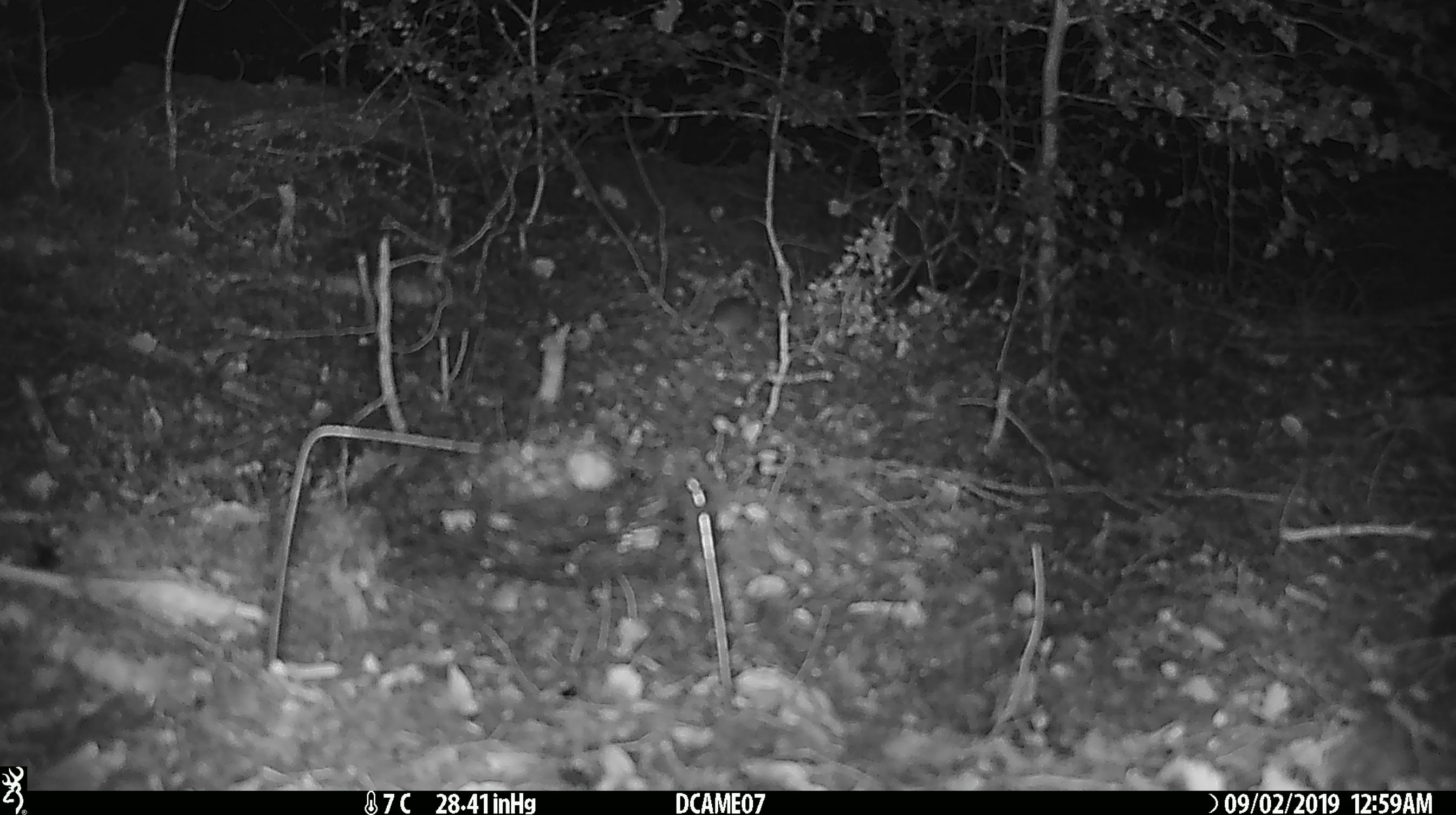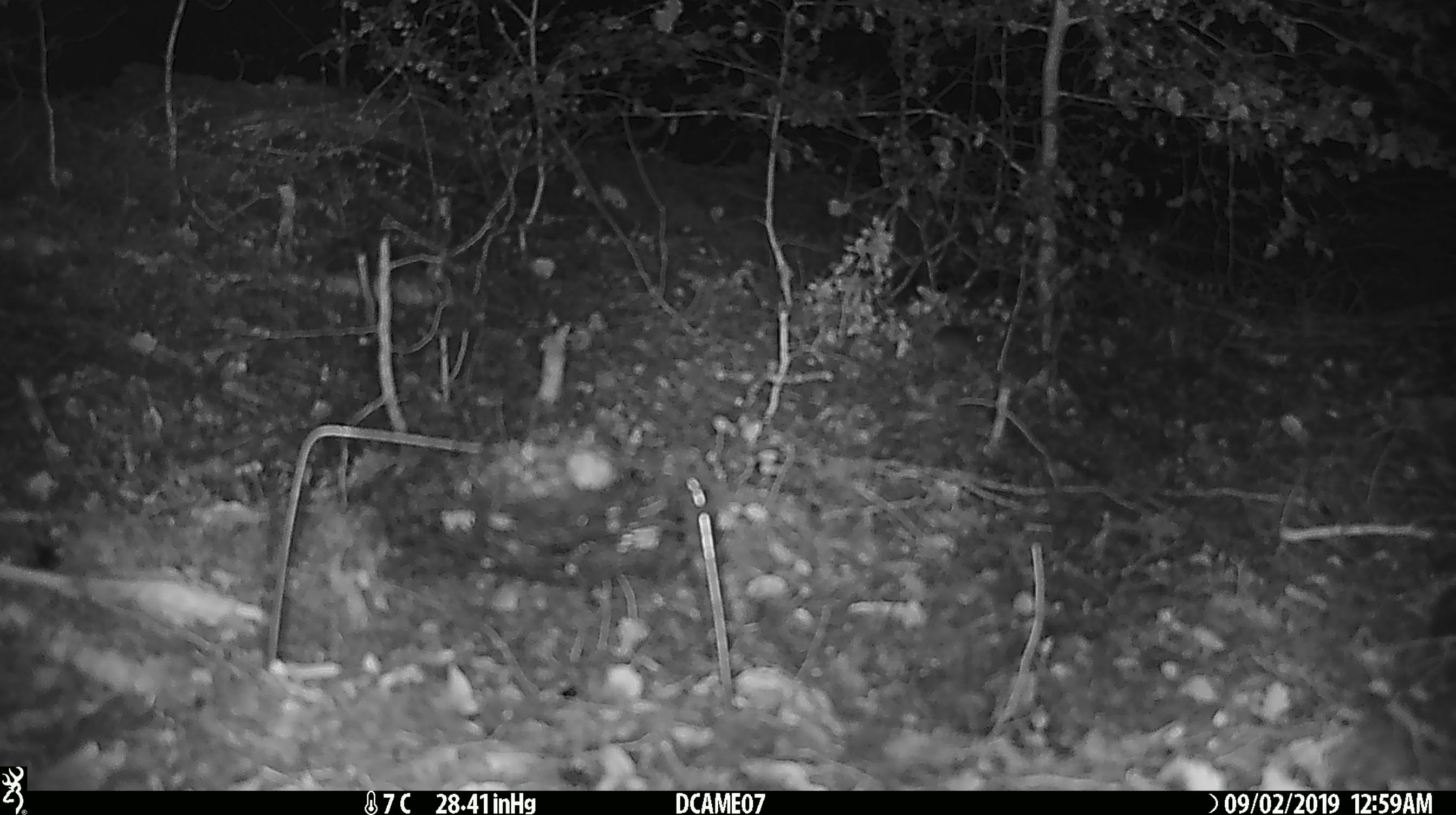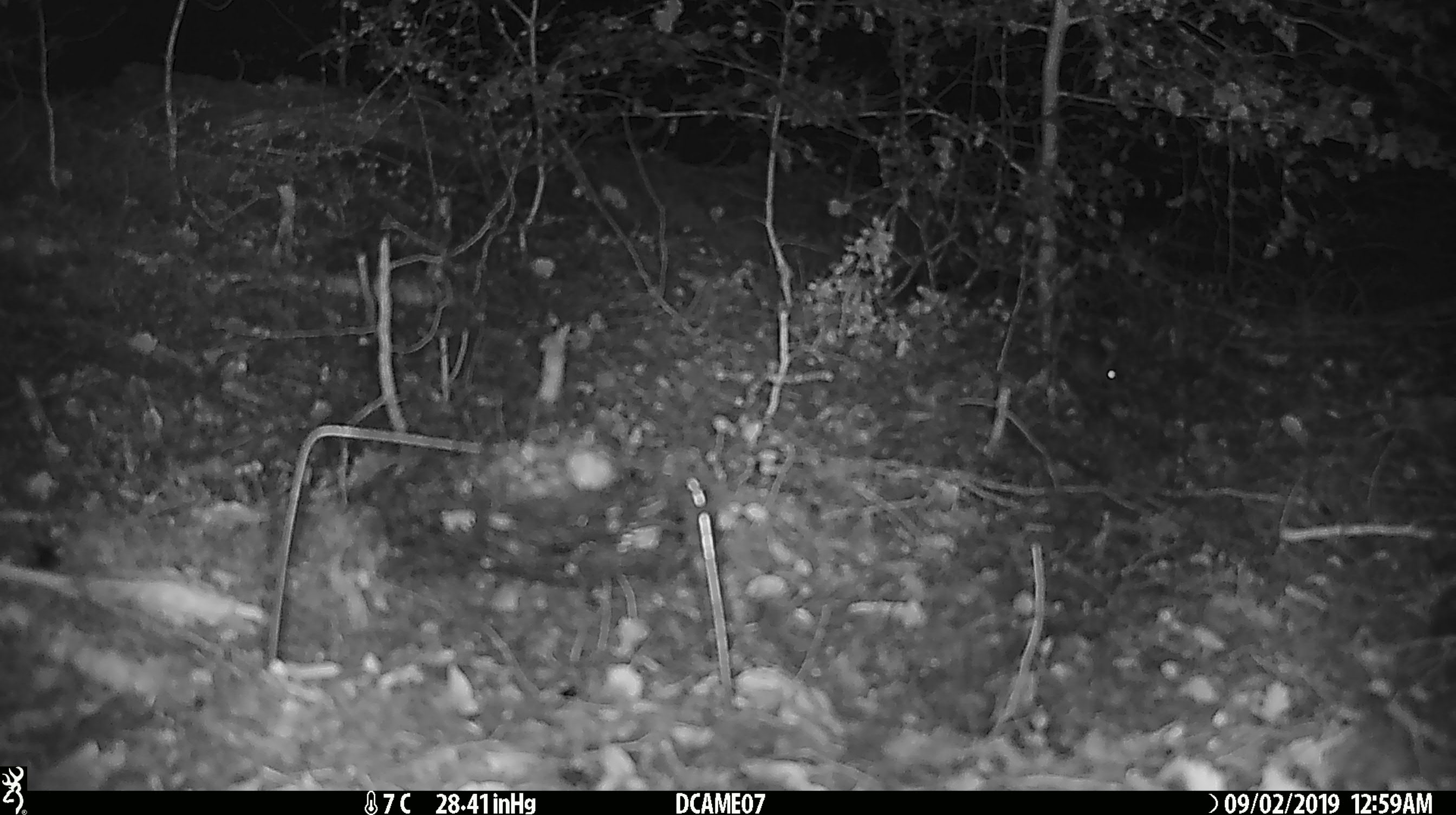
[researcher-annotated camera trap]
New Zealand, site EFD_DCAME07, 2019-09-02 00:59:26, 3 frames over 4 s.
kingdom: Animalia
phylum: Chordata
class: Mammalia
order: Rodentia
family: Muridae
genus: Mus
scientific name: Mus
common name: mouse